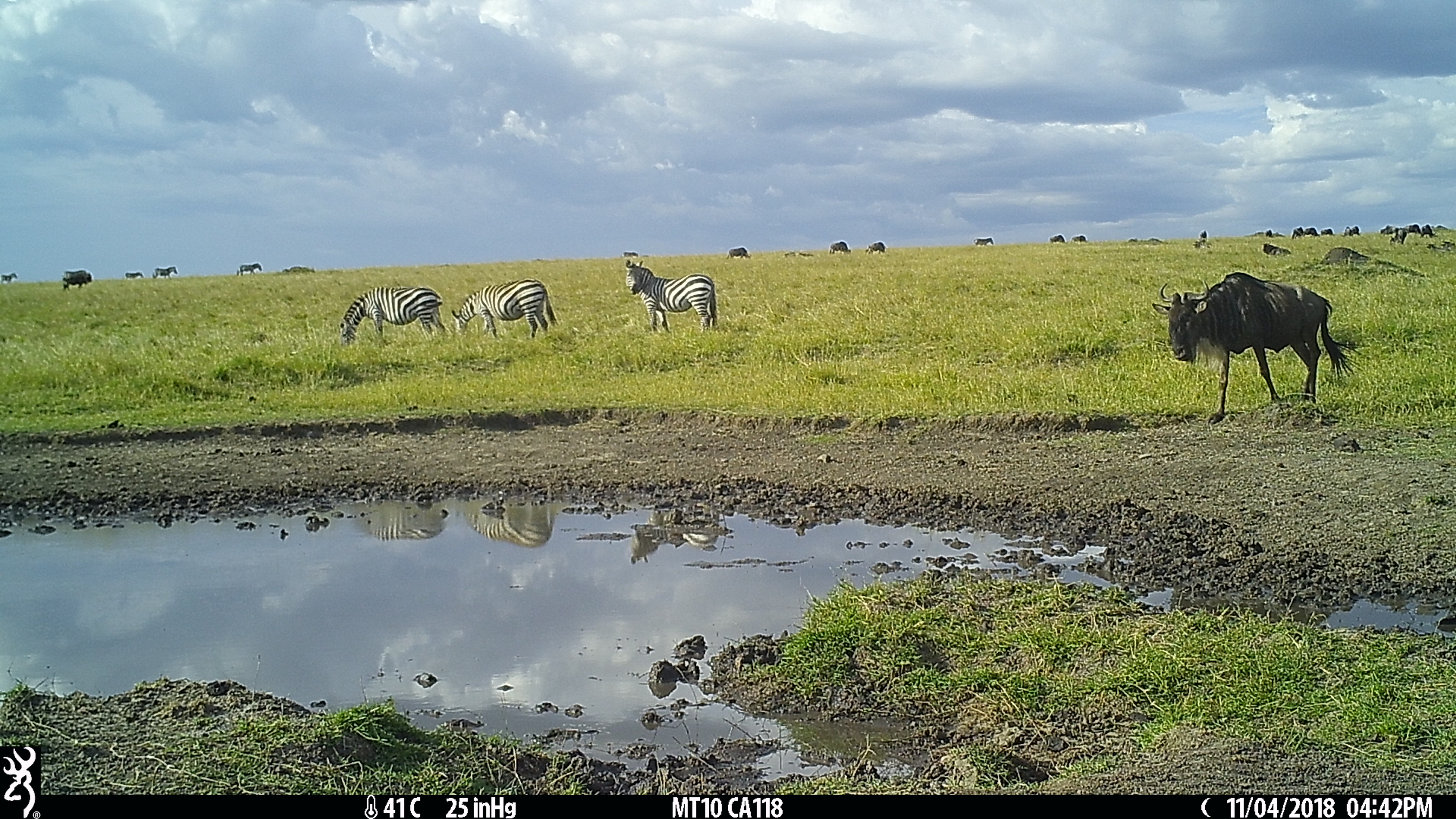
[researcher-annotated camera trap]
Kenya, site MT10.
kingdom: Animalia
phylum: Chordata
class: Mammalia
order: Artiodactyla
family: Bovidae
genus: Connochaetes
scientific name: Connochaetes taurinus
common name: blue wildebeest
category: wildebeest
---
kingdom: Animalia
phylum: Chordata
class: Mammalia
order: Perissodactyla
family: Equidae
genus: Equus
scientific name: Equus quagga burchellii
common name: burchell's zebra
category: zebra